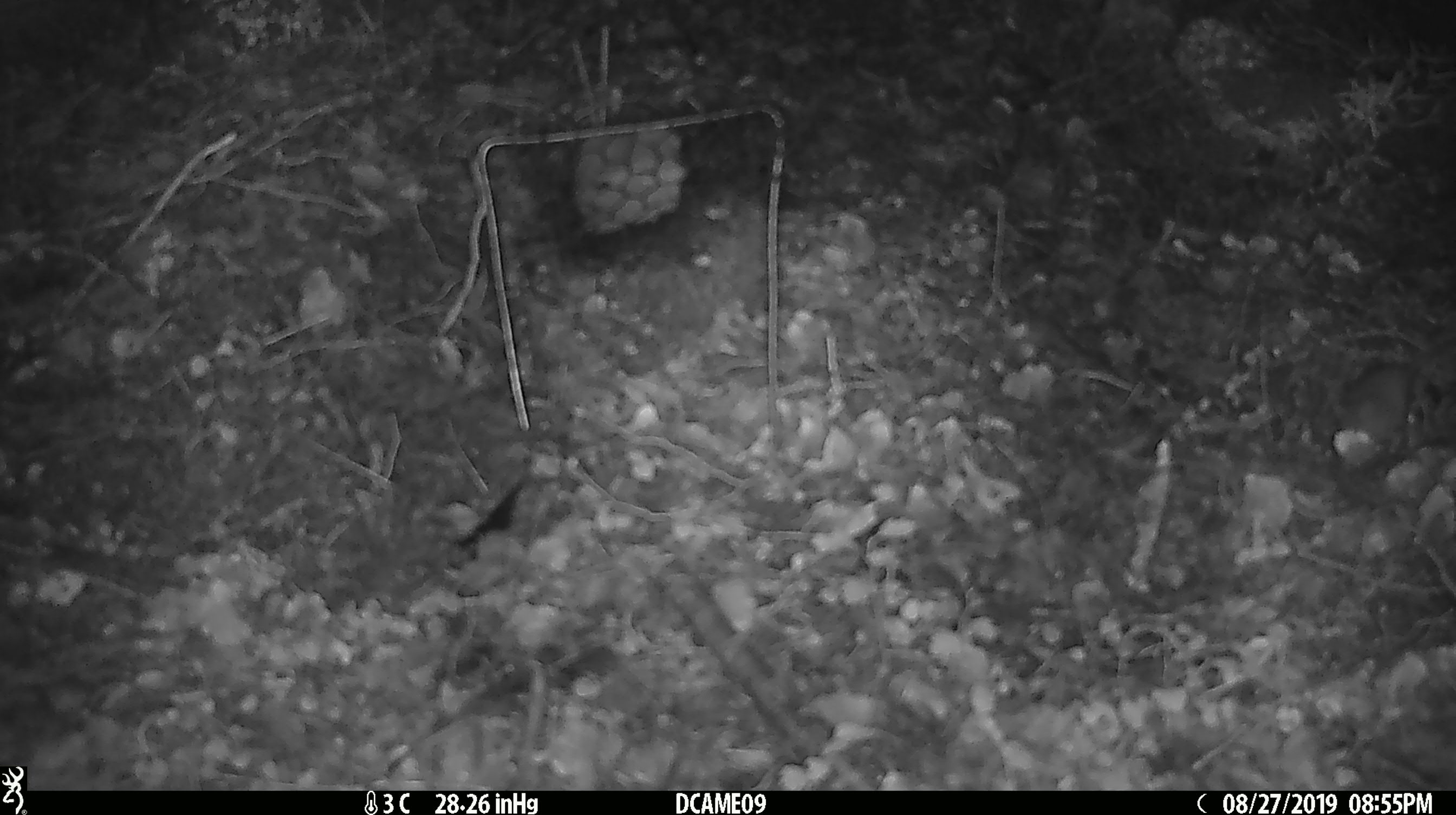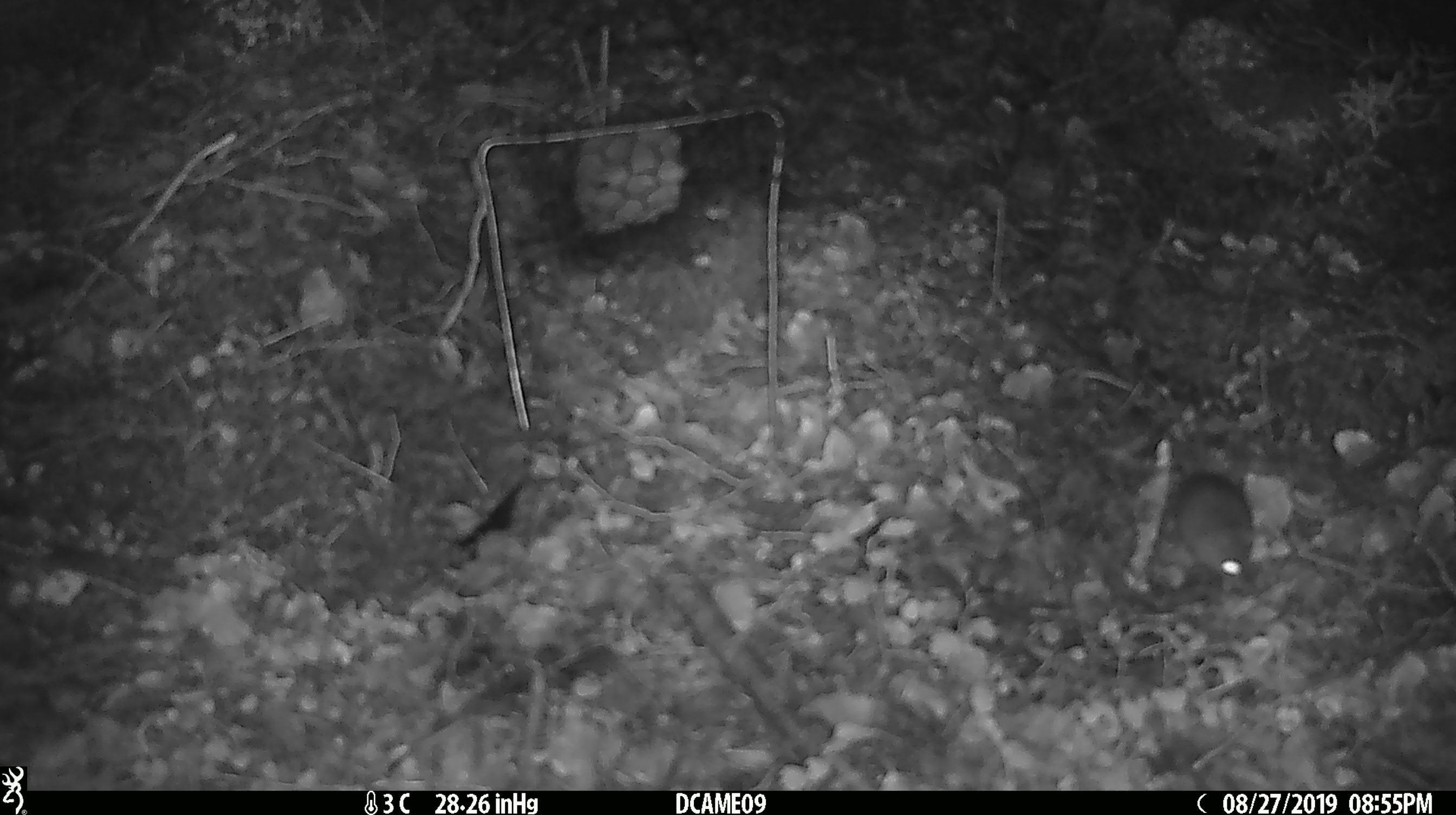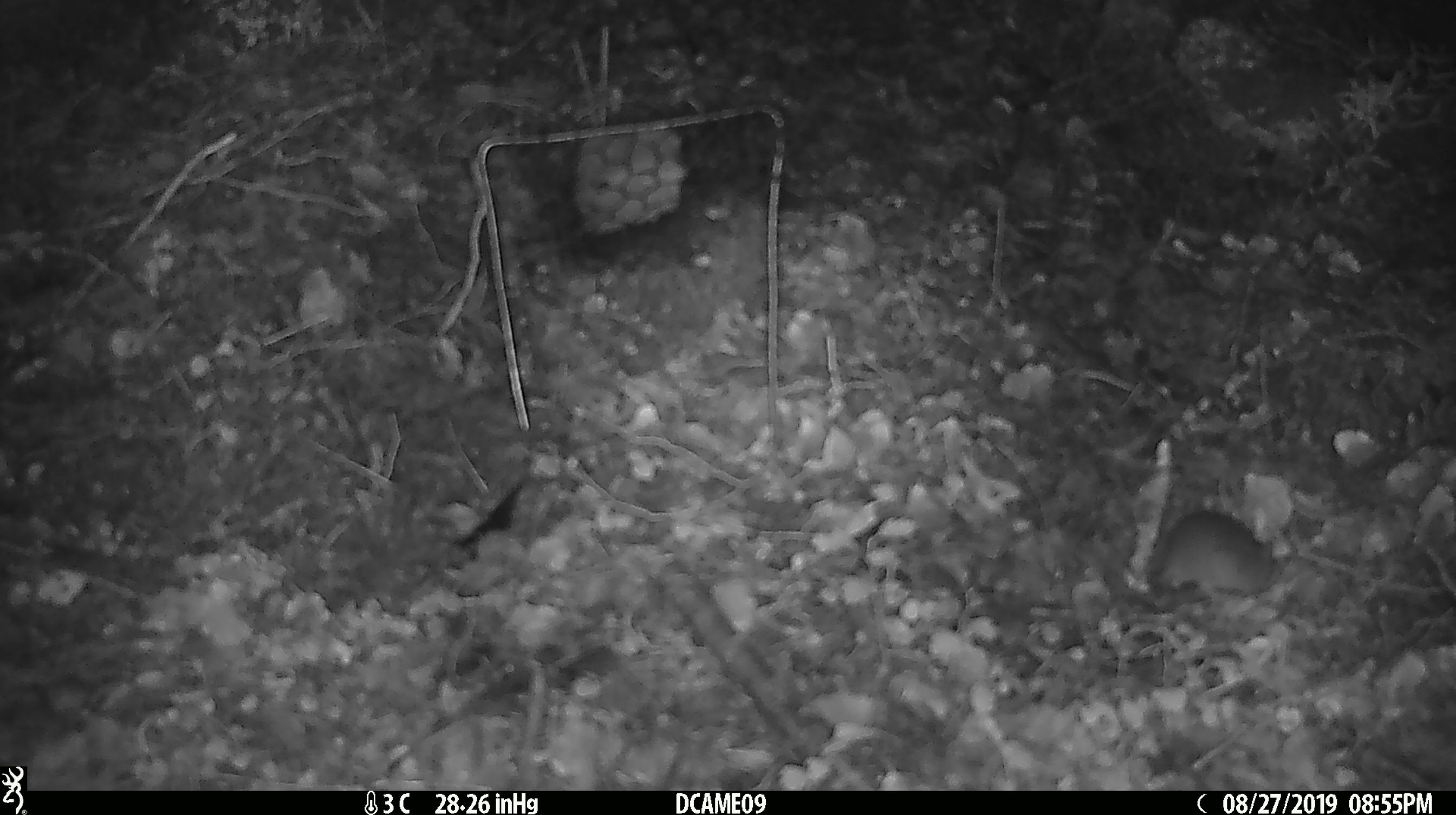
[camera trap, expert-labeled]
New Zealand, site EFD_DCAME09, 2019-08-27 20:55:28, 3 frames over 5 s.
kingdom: Animalia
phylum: Chordata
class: Mammalia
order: Rodentia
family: Muridae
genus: Mus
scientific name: Mus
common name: mouse